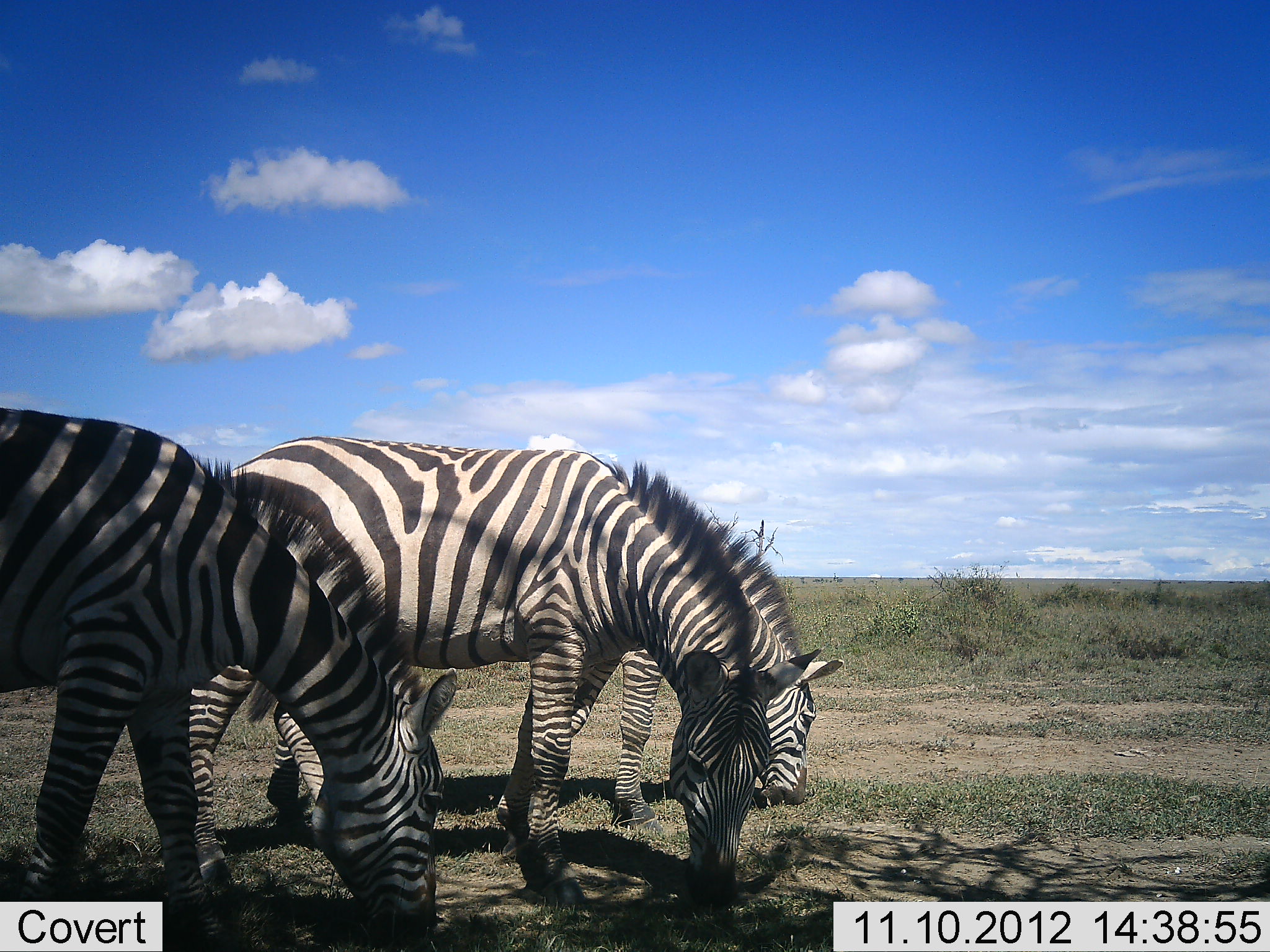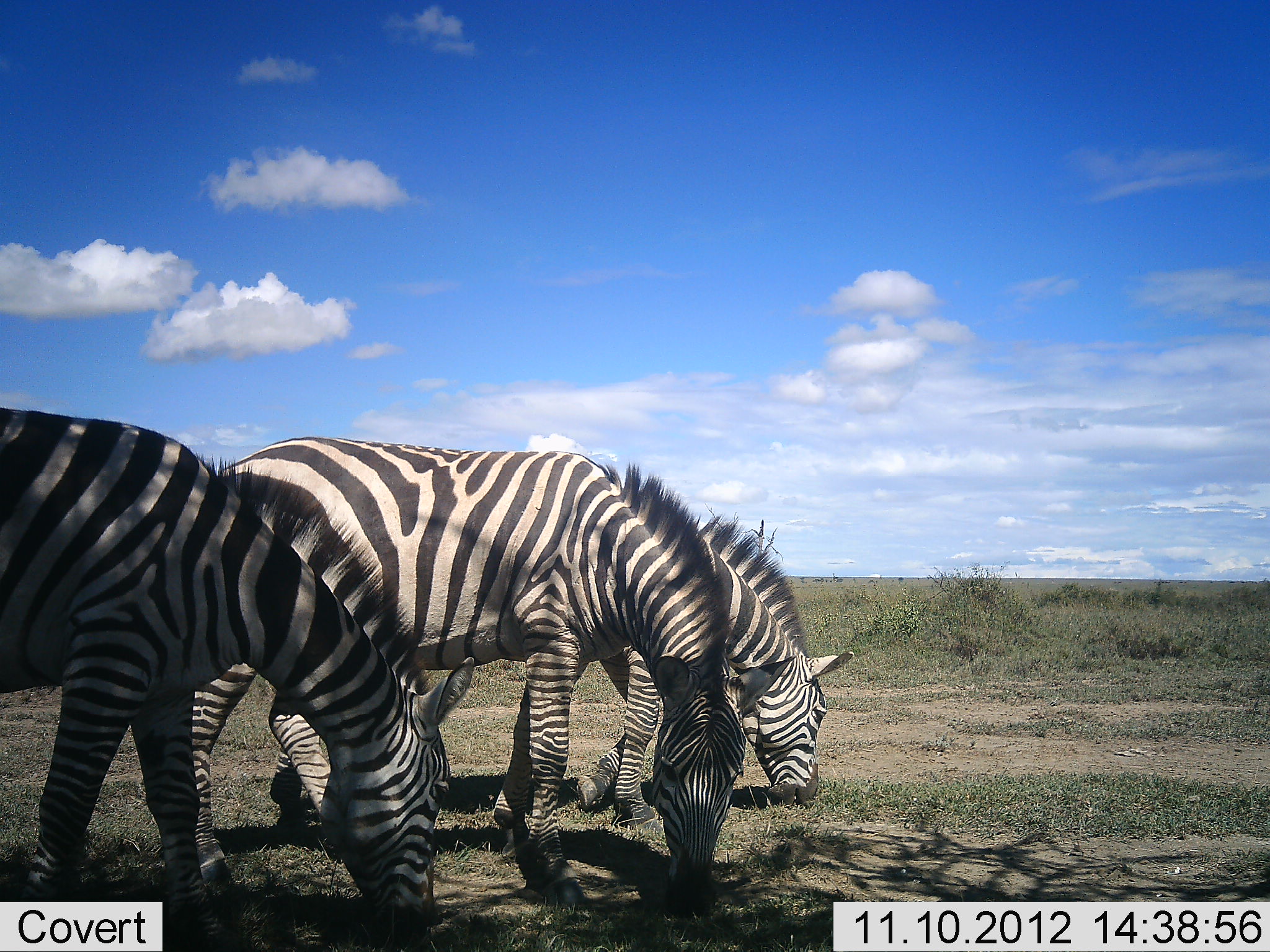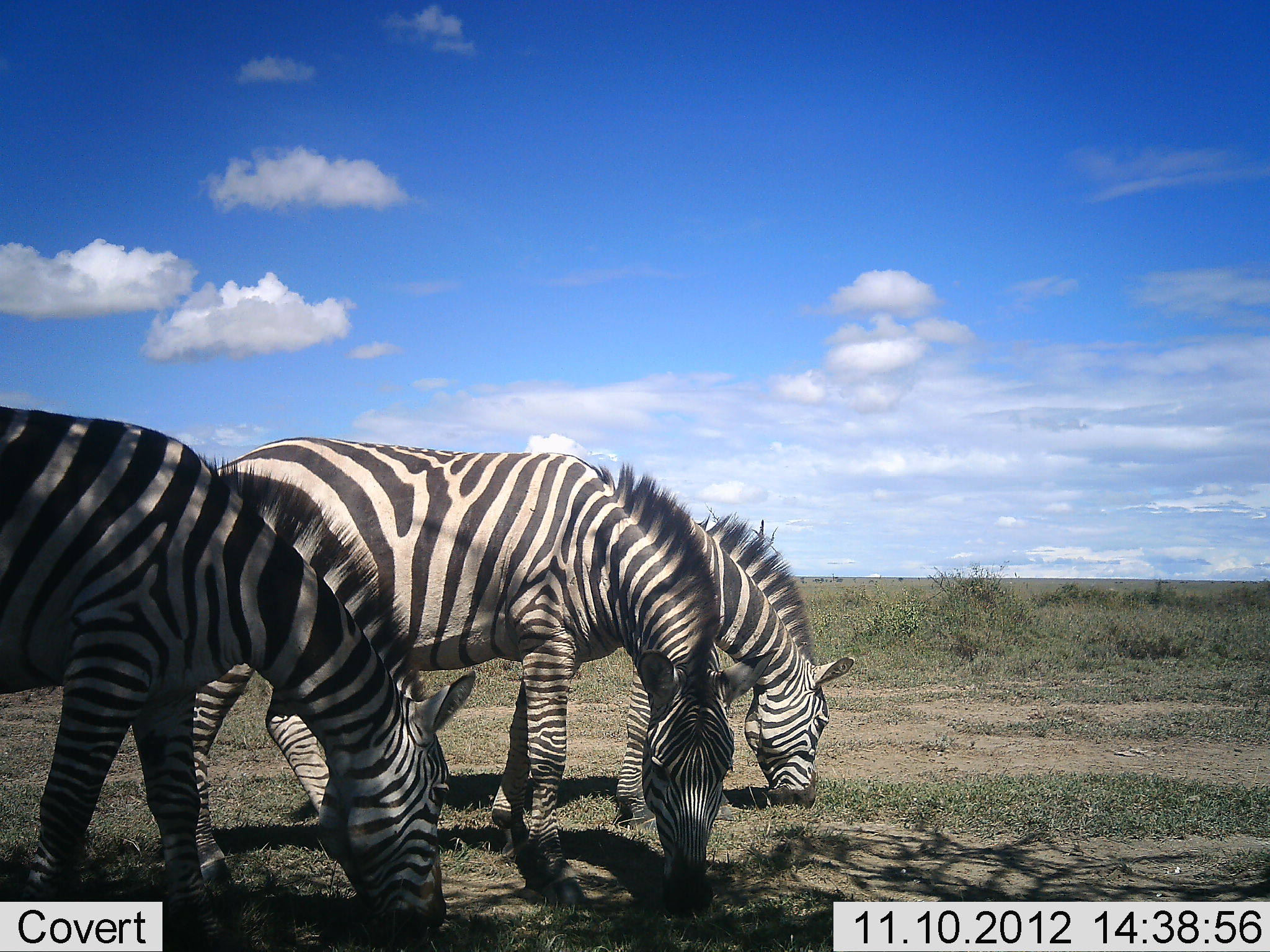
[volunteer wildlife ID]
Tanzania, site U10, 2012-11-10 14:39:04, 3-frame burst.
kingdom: Animalia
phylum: Chordata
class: Mammalia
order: Perissodactyla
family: Equidae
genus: Equus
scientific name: Equus quagga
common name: plains zebra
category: zebra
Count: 3.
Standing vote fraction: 40%.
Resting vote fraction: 0%.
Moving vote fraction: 0%.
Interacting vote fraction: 0%.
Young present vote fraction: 0%.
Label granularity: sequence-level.